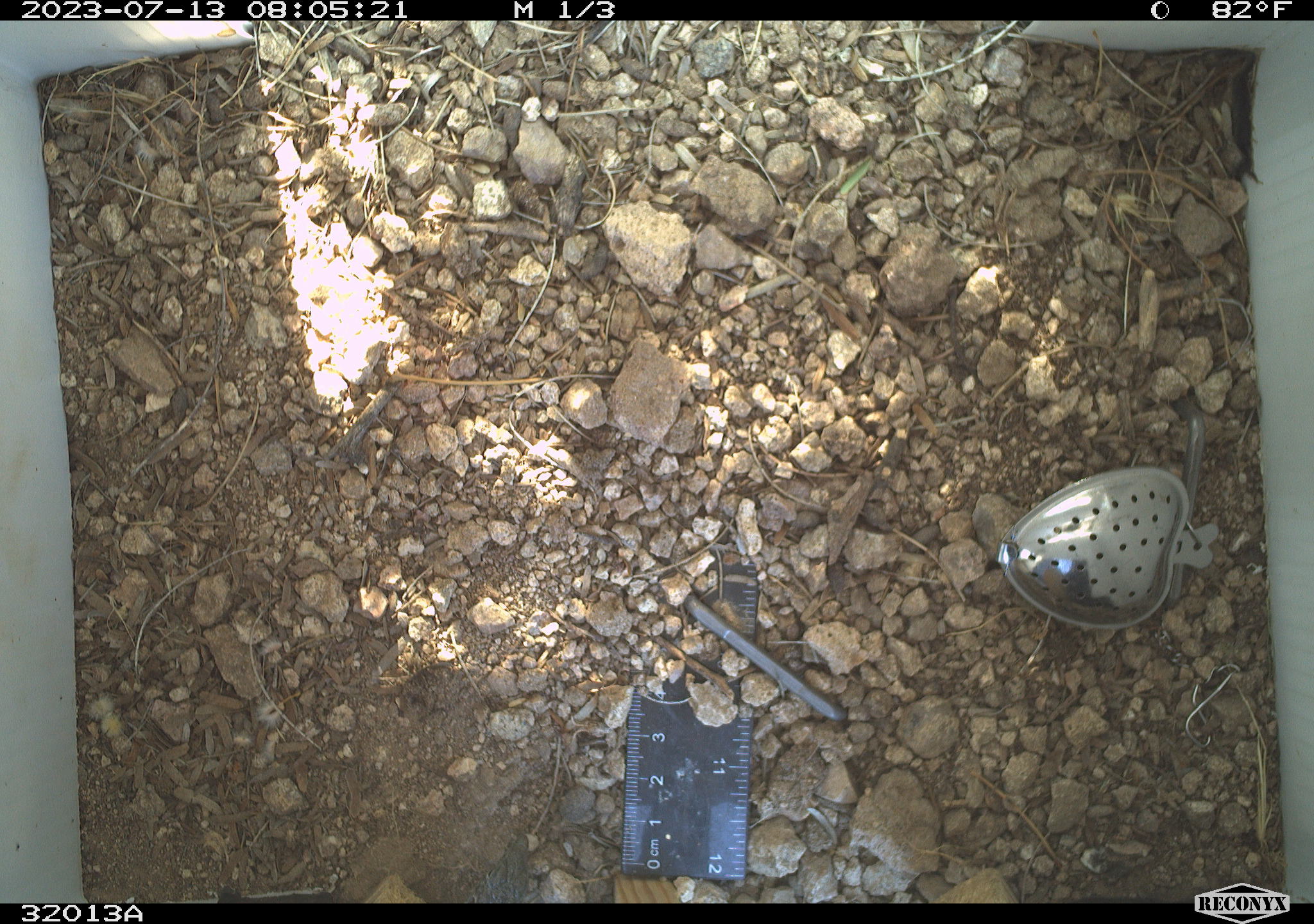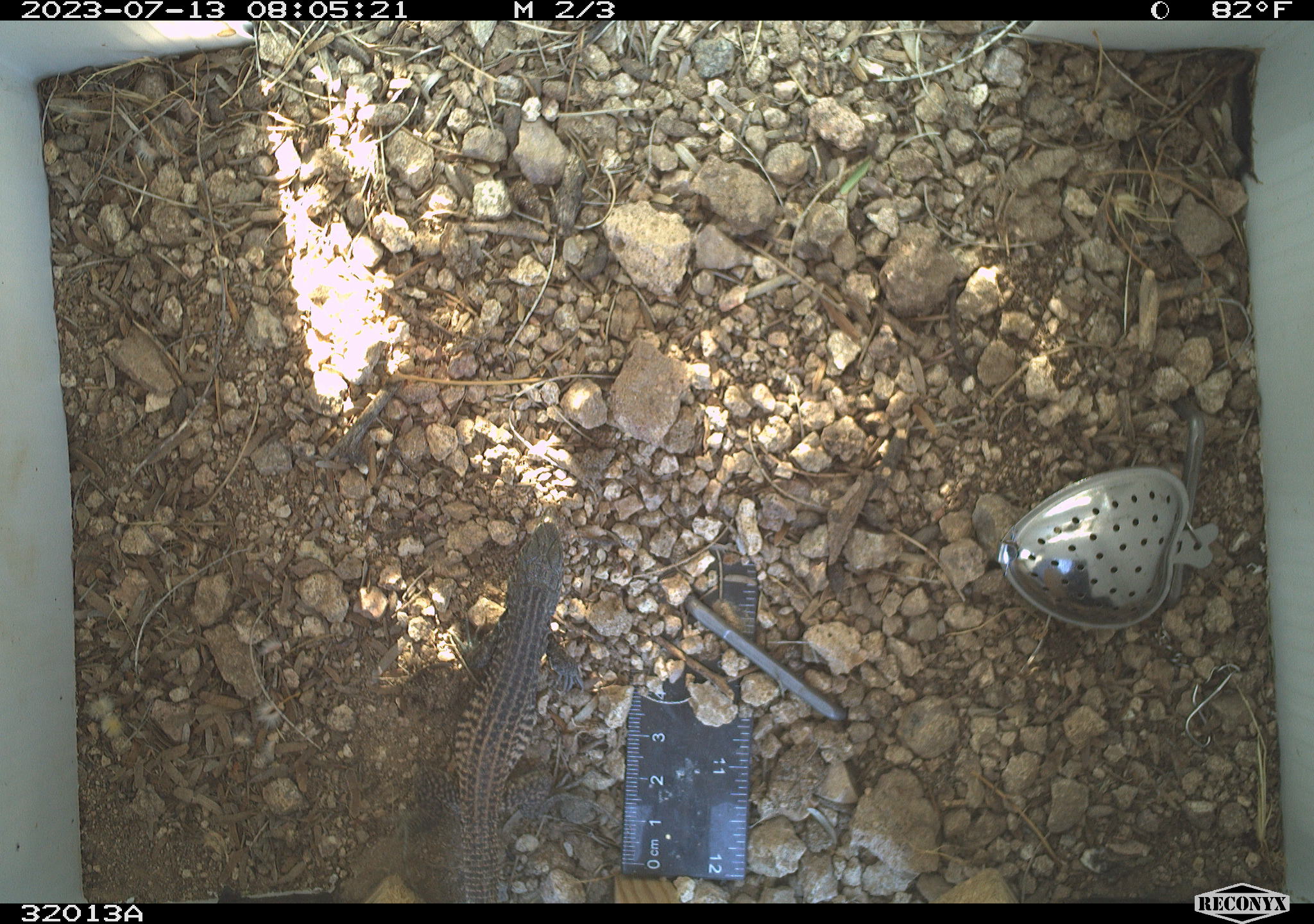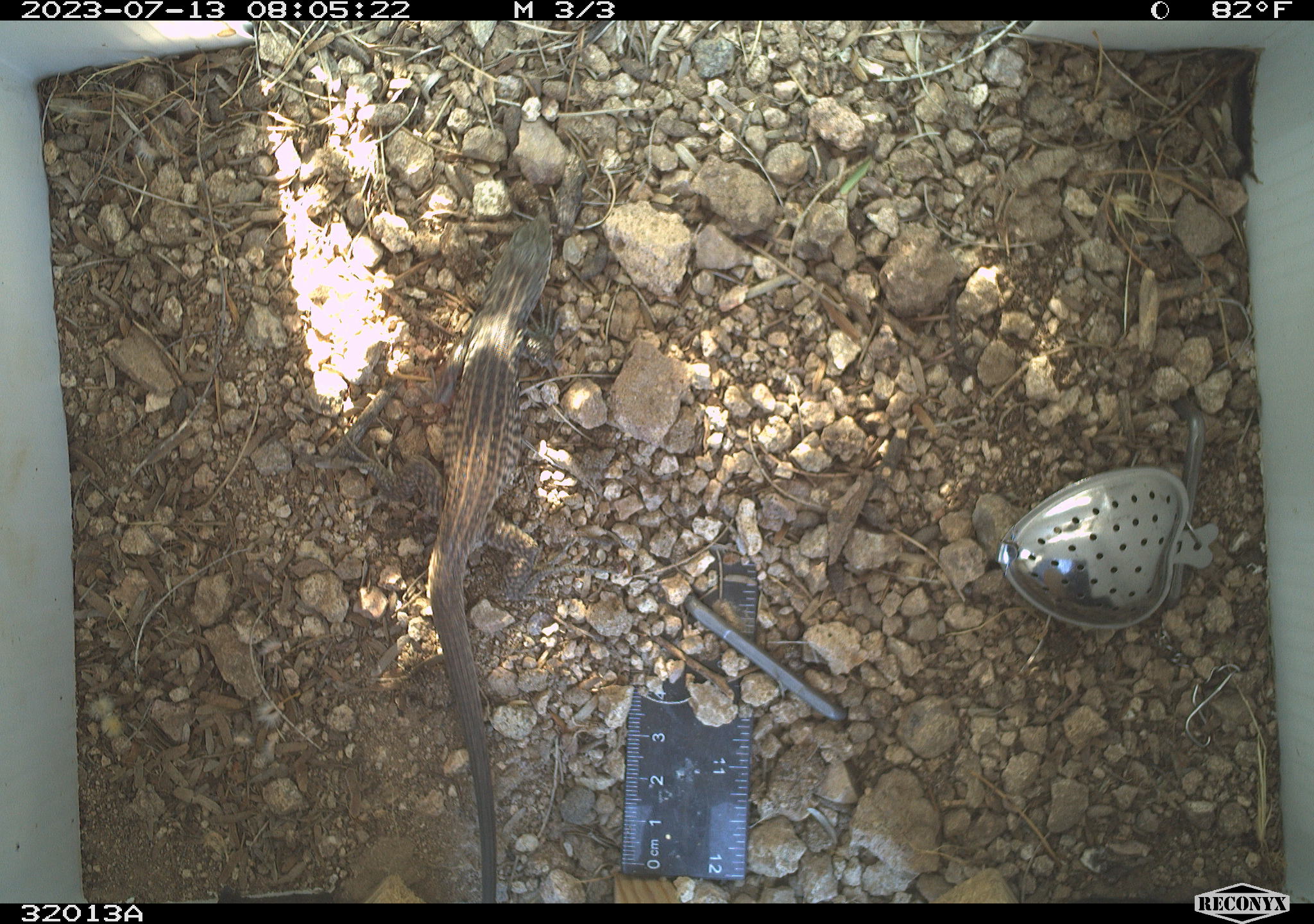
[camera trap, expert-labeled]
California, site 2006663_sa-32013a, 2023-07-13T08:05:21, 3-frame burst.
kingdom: Animalia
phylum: Chordata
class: Reptilia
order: Squamata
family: Teiidae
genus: Aspidoscelis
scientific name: Aspidoscelis tigris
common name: western whiptail